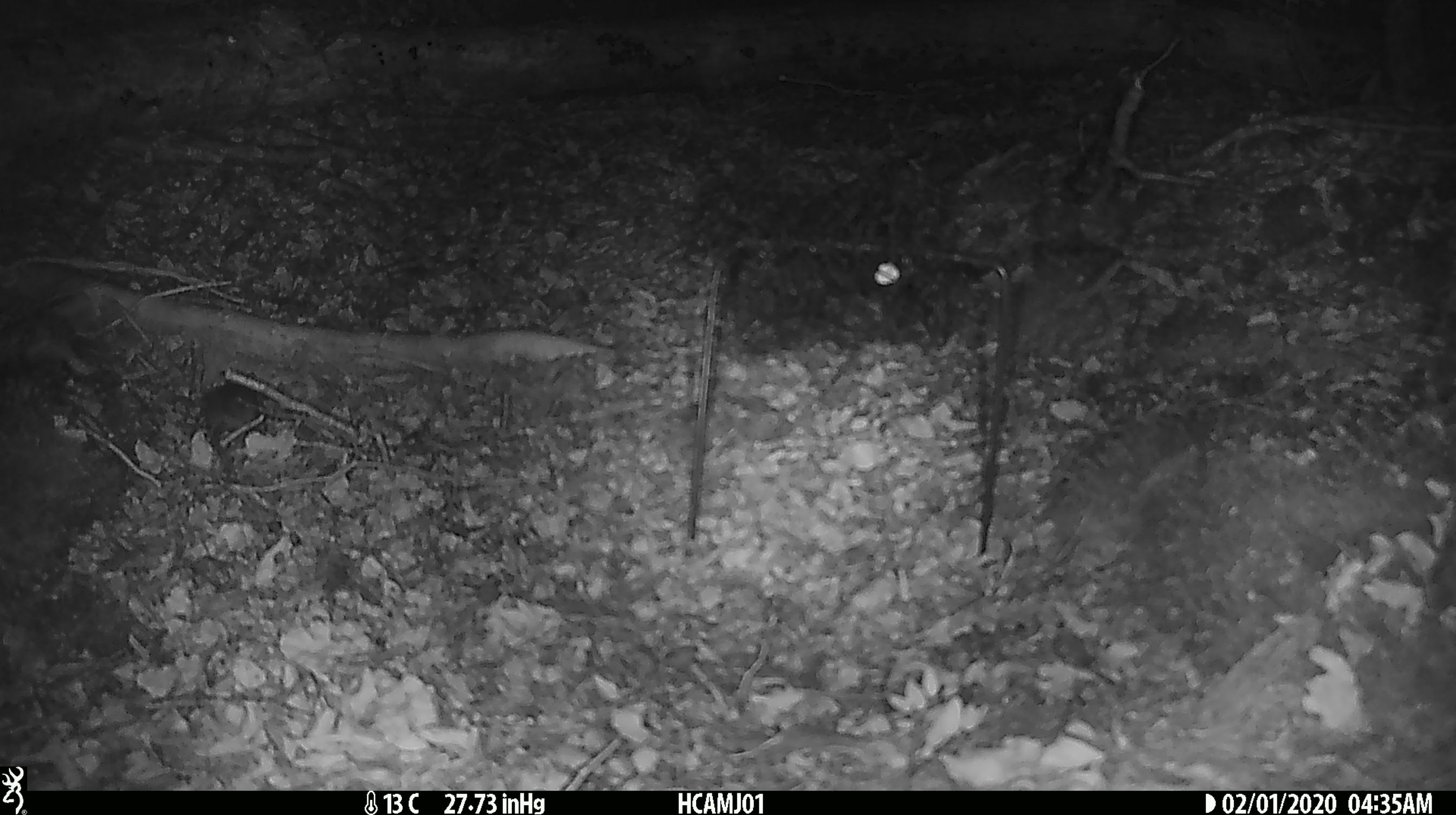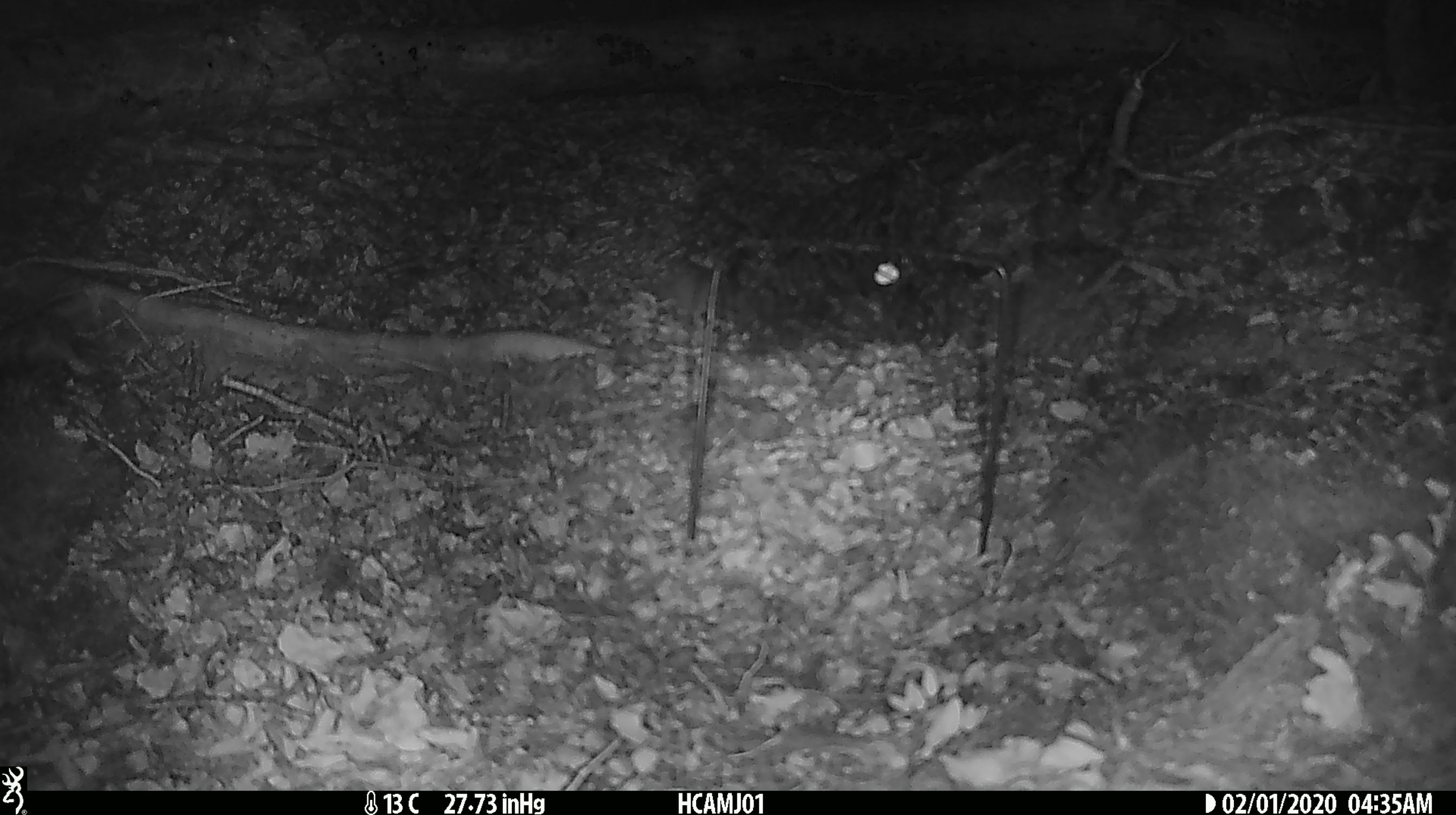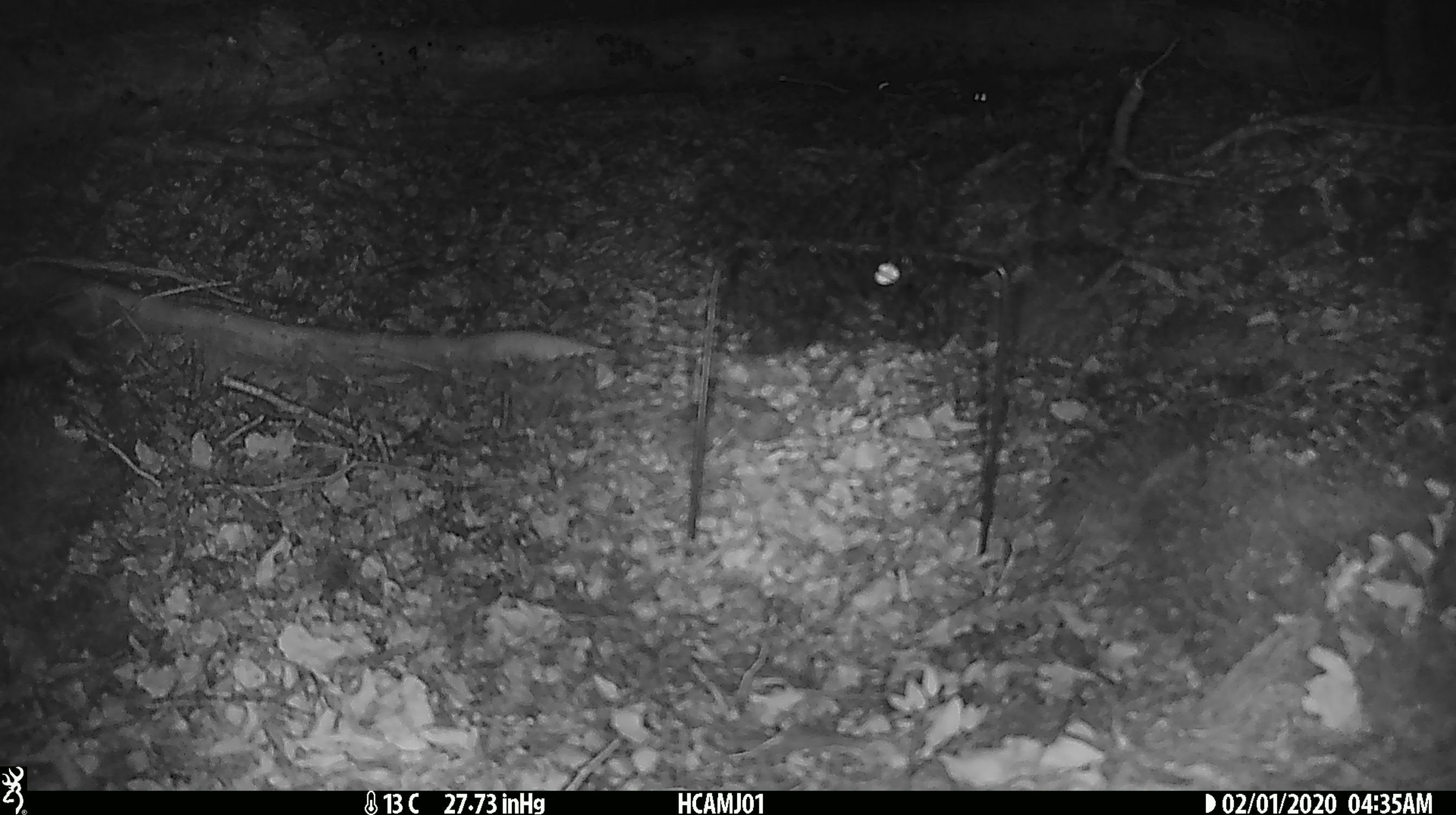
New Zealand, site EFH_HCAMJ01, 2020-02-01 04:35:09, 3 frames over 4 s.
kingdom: Animalia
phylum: Chordata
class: Mammalia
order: Rodentia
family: Muridae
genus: Mus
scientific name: Mus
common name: mouse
Mouse (Mus).